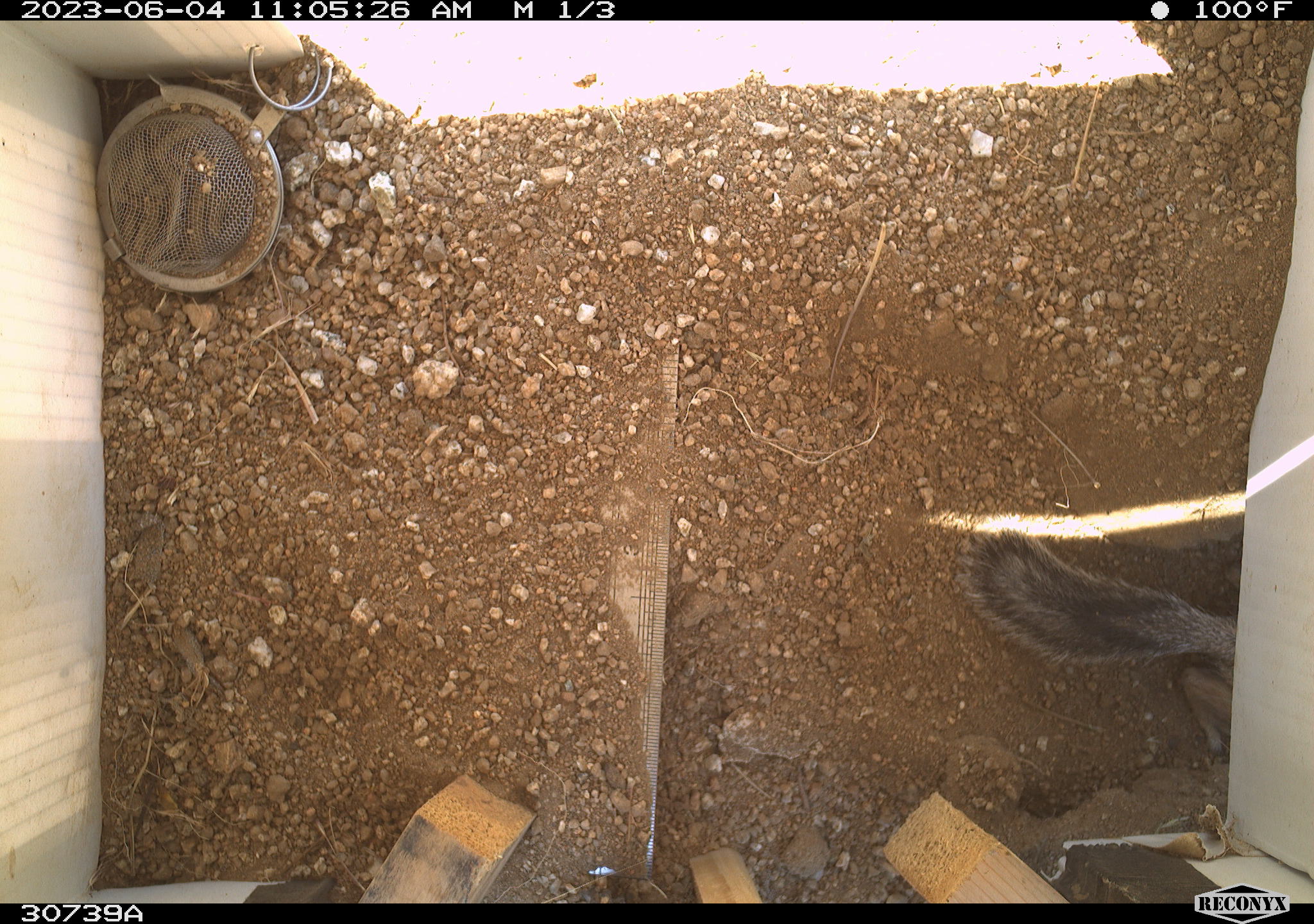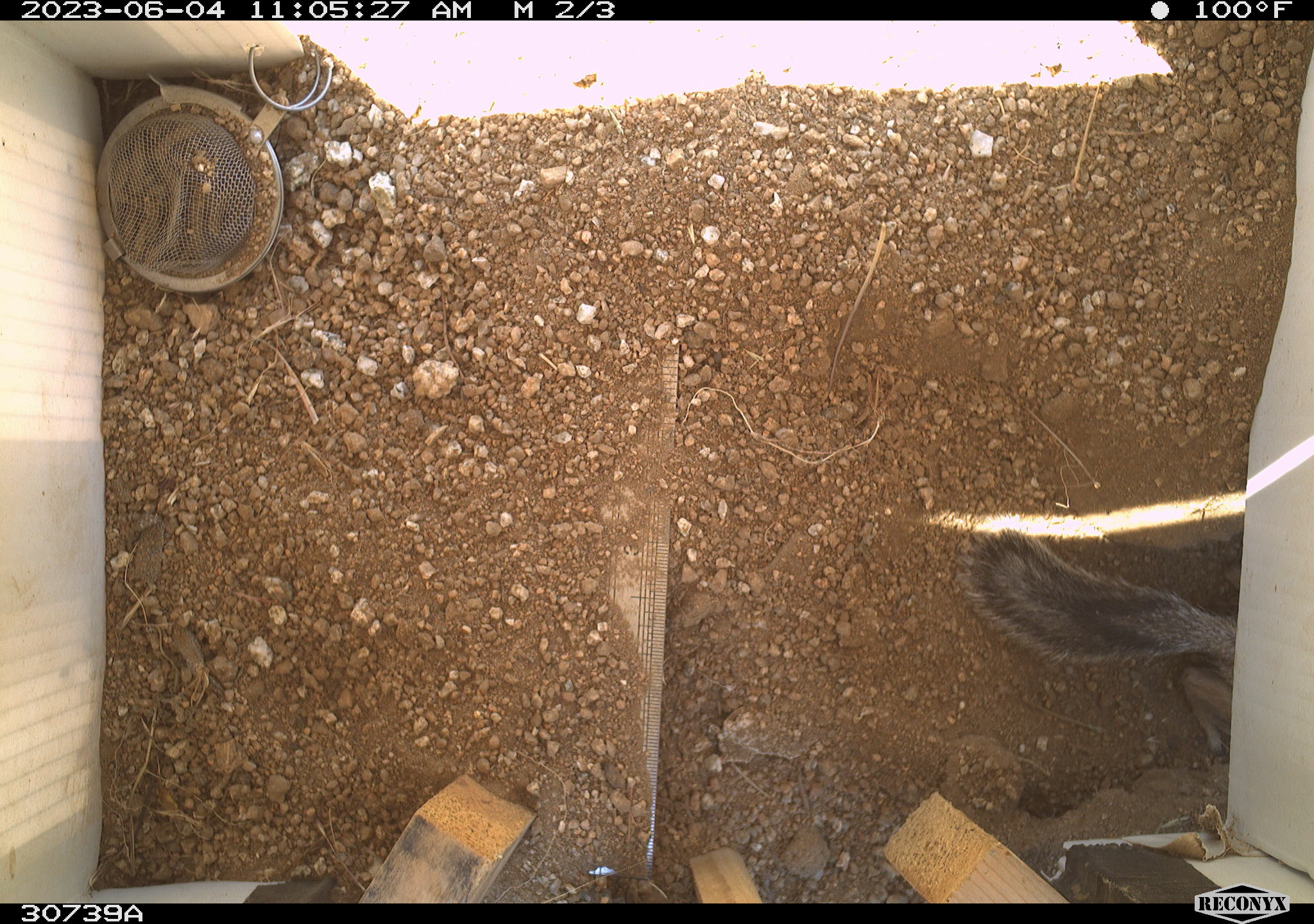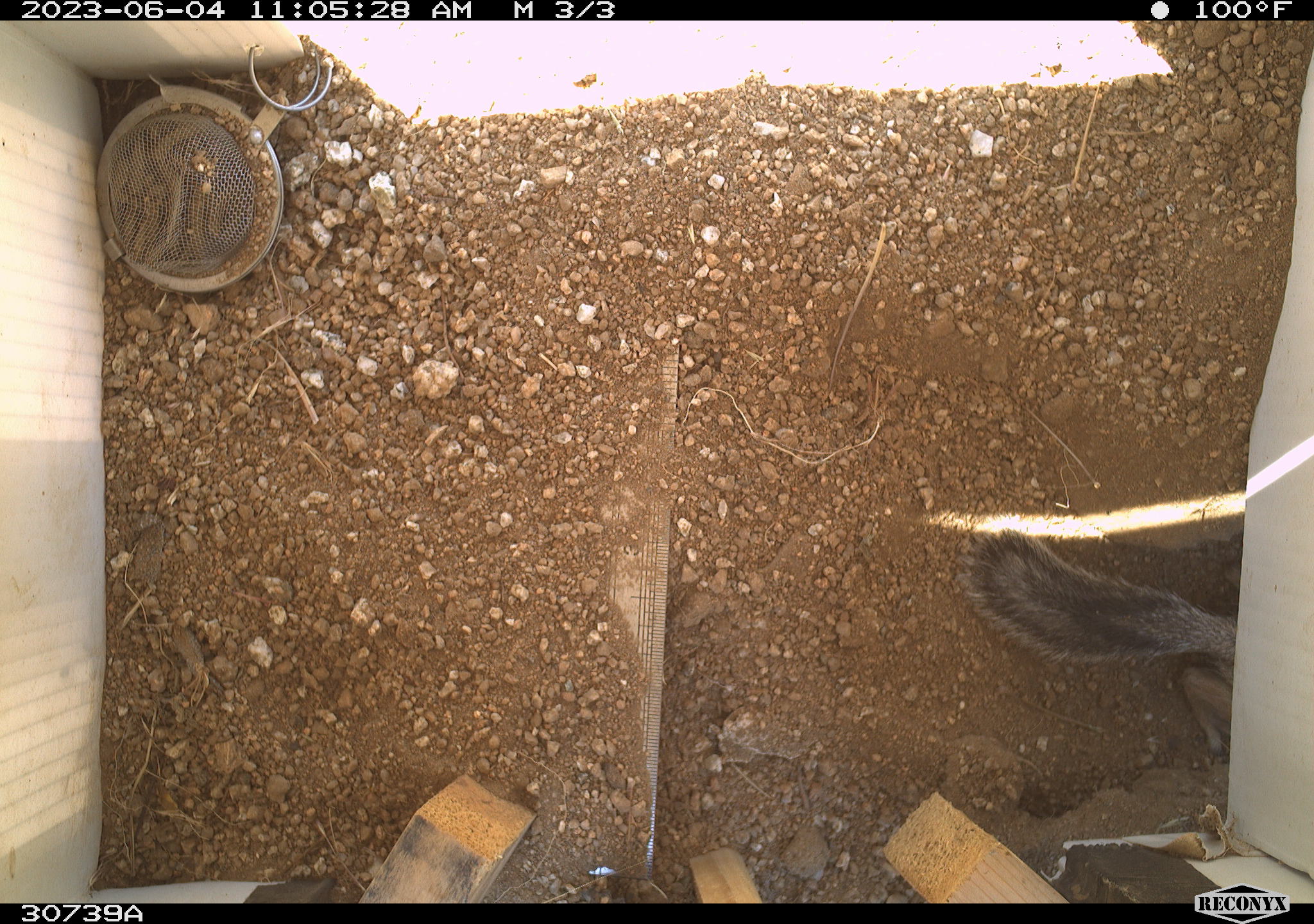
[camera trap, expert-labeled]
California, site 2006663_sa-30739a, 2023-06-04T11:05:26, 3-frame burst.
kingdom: Animalia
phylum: Chordata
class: Mammalia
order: Rodentia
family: Sciuridae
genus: Ammospermophilus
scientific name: Ammospermophilus leucurus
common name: white-tailed antelope squirrel